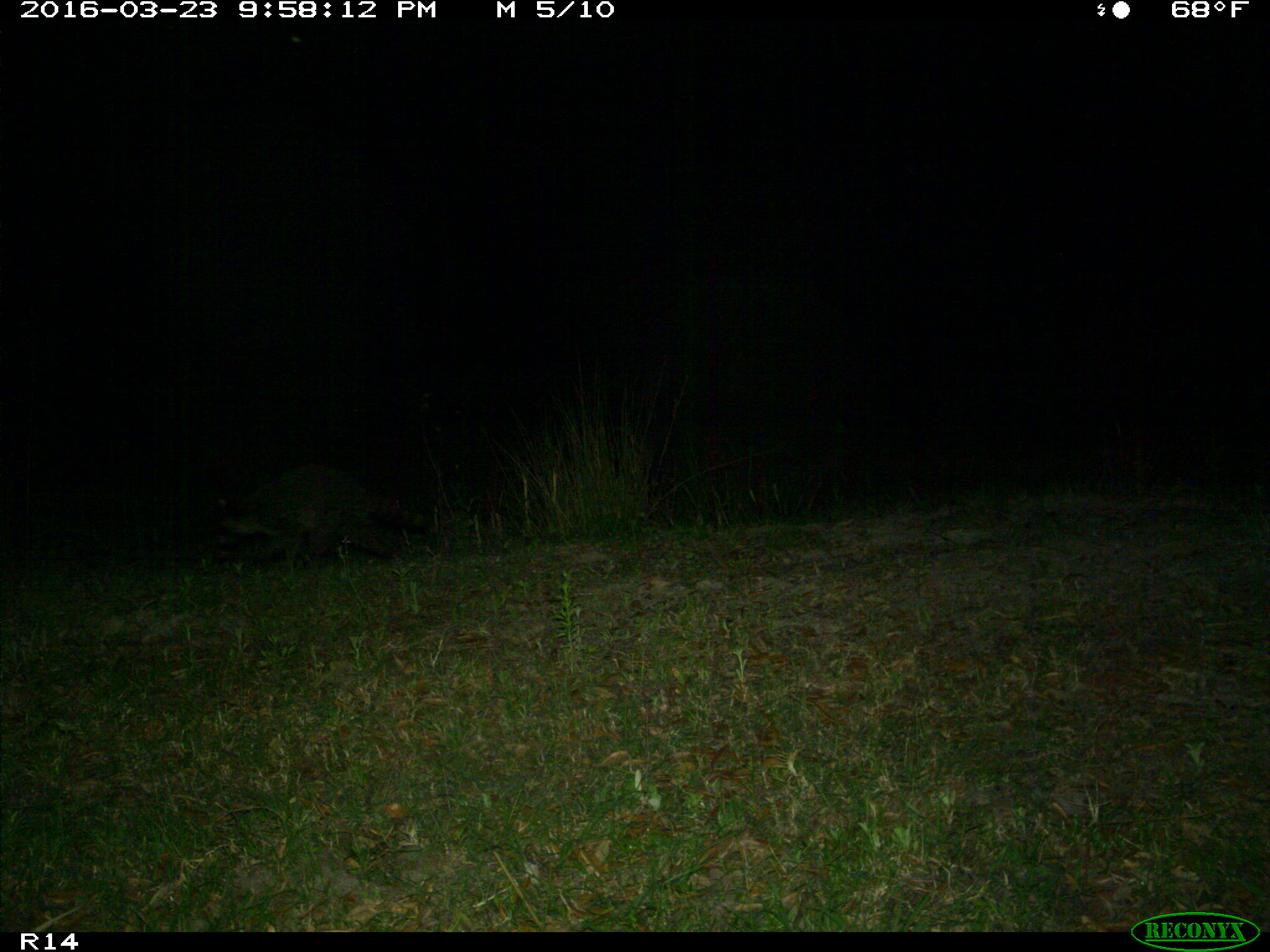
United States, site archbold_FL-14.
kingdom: Animalia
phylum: Chordata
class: Mammalia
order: Carnivora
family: Procyonidae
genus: Procyon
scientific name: Procyon lotor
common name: common raccoon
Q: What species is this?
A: Procyon lotor (common raccoon).